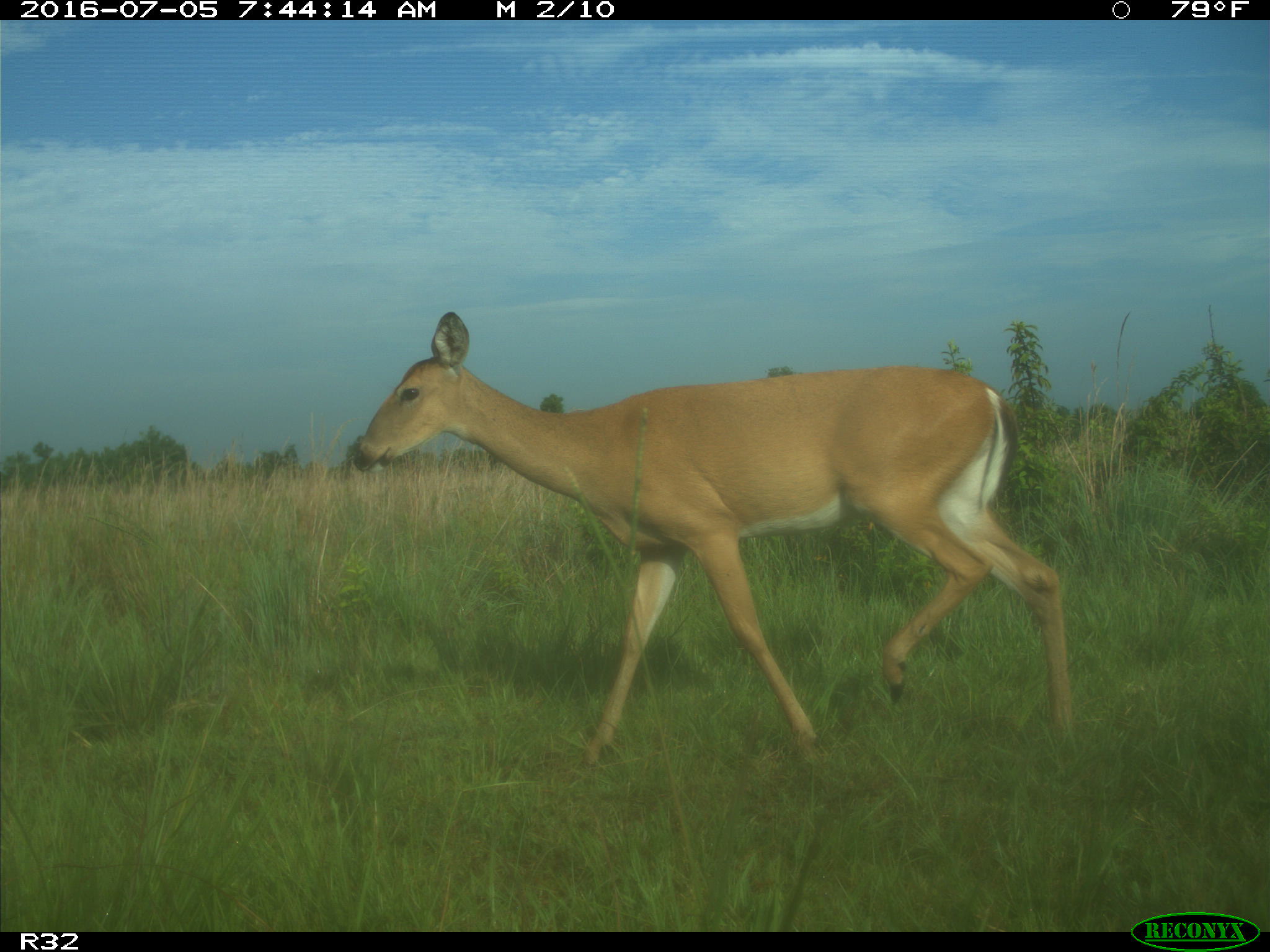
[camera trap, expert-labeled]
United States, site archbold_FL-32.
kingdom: Animalia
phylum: Chordata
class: Mammalia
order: Artiodactyla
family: Cervidae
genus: Odocoileus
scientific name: Odocoileus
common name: deer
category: unidentified deer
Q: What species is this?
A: Unidentified deer (deer) (Odocoileus).